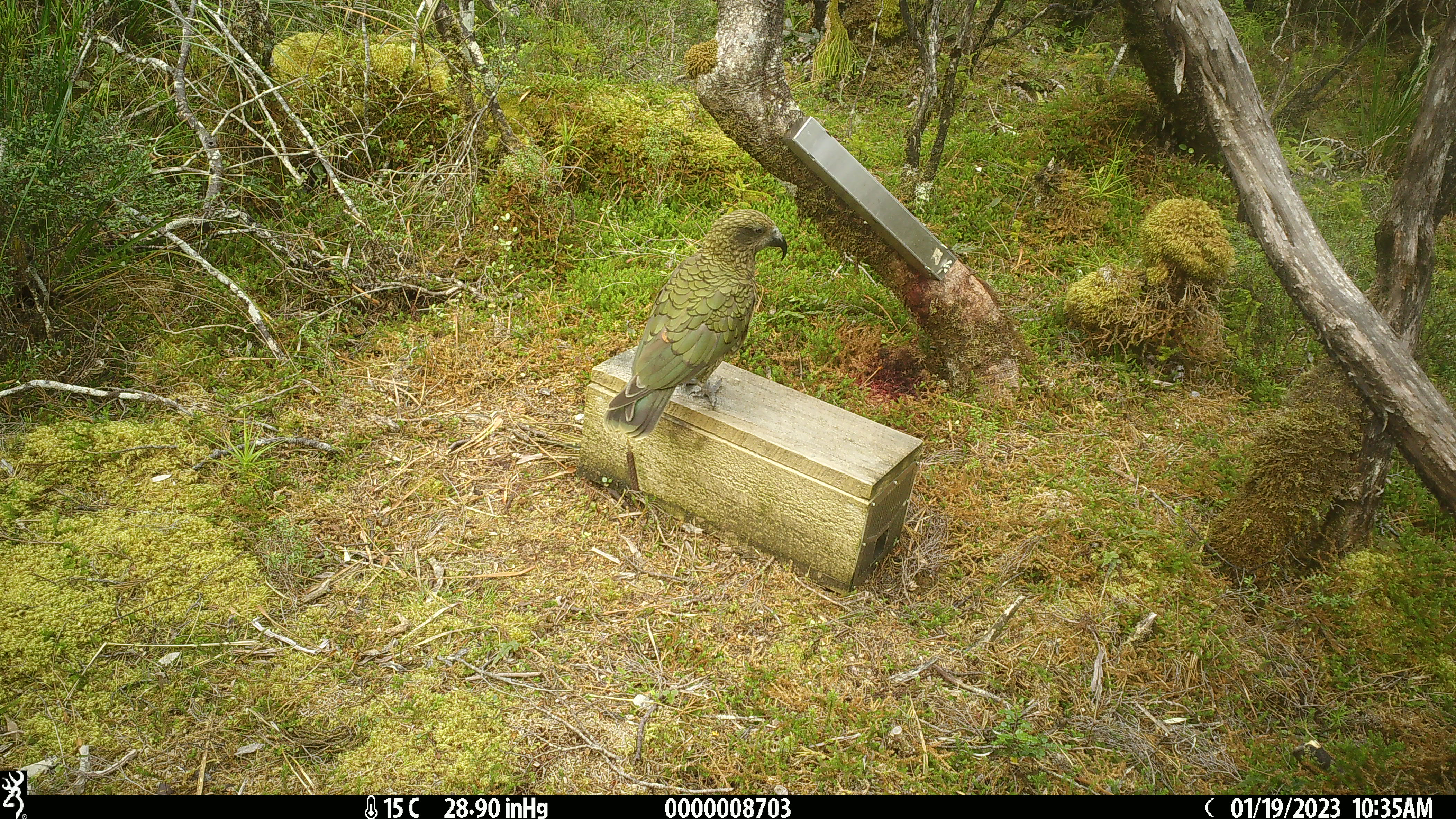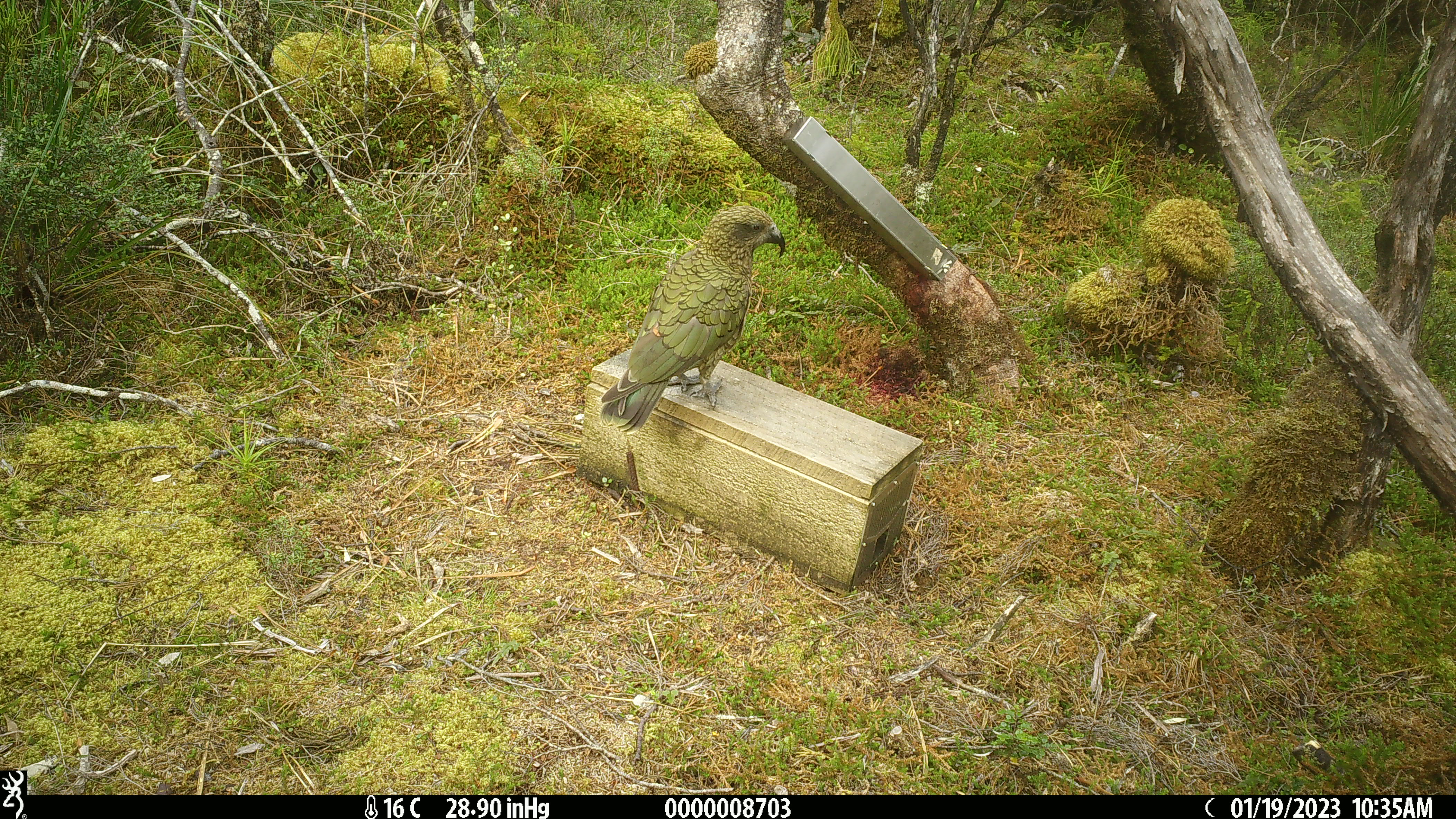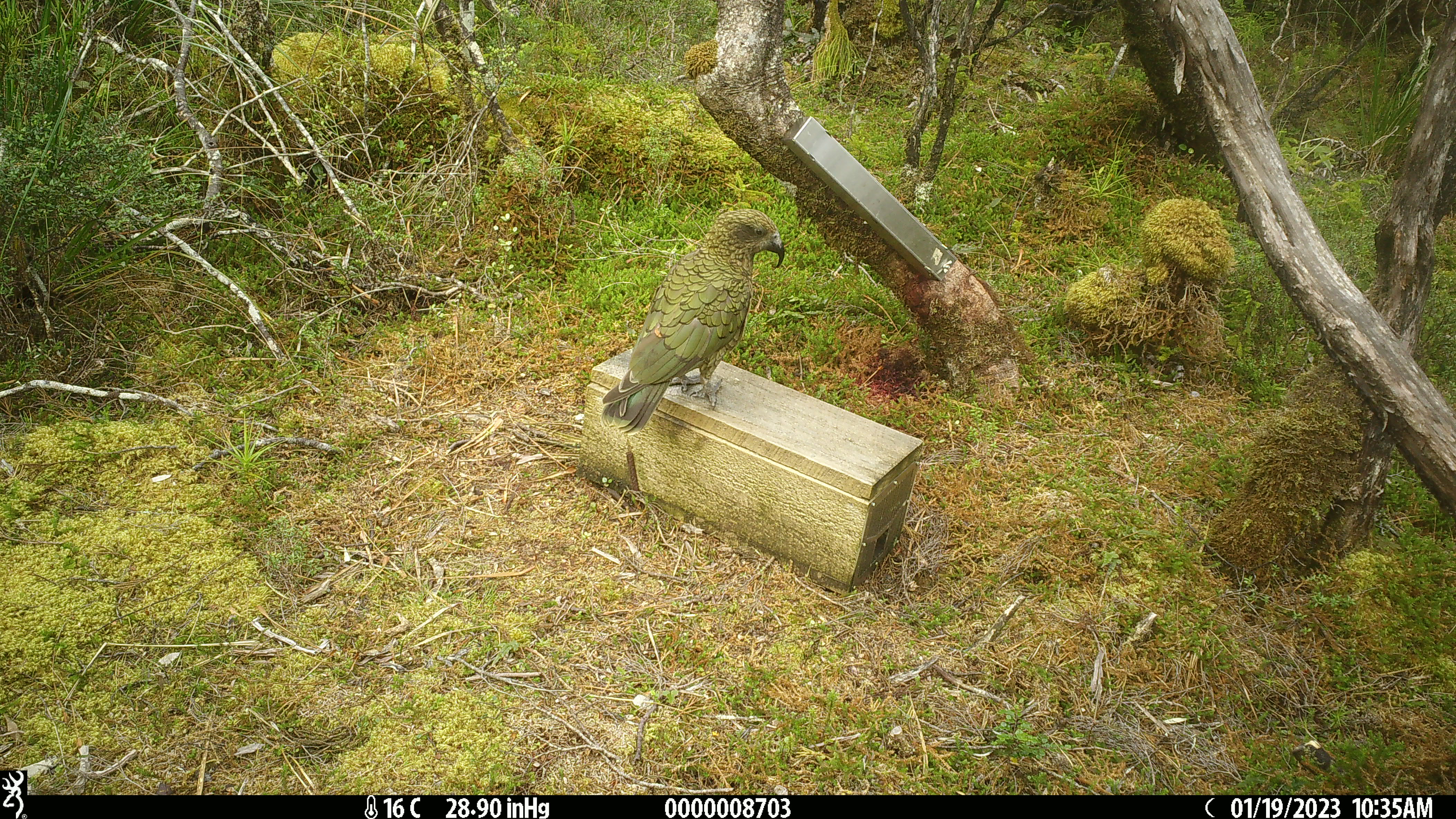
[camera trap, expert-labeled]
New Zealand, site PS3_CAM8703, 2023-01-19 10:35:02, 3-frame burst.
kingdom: Animalia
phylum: Chordata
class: Aves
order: Psittaciformes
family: Strigopidae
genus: Nestor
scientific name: Nestor notabilis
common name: kea